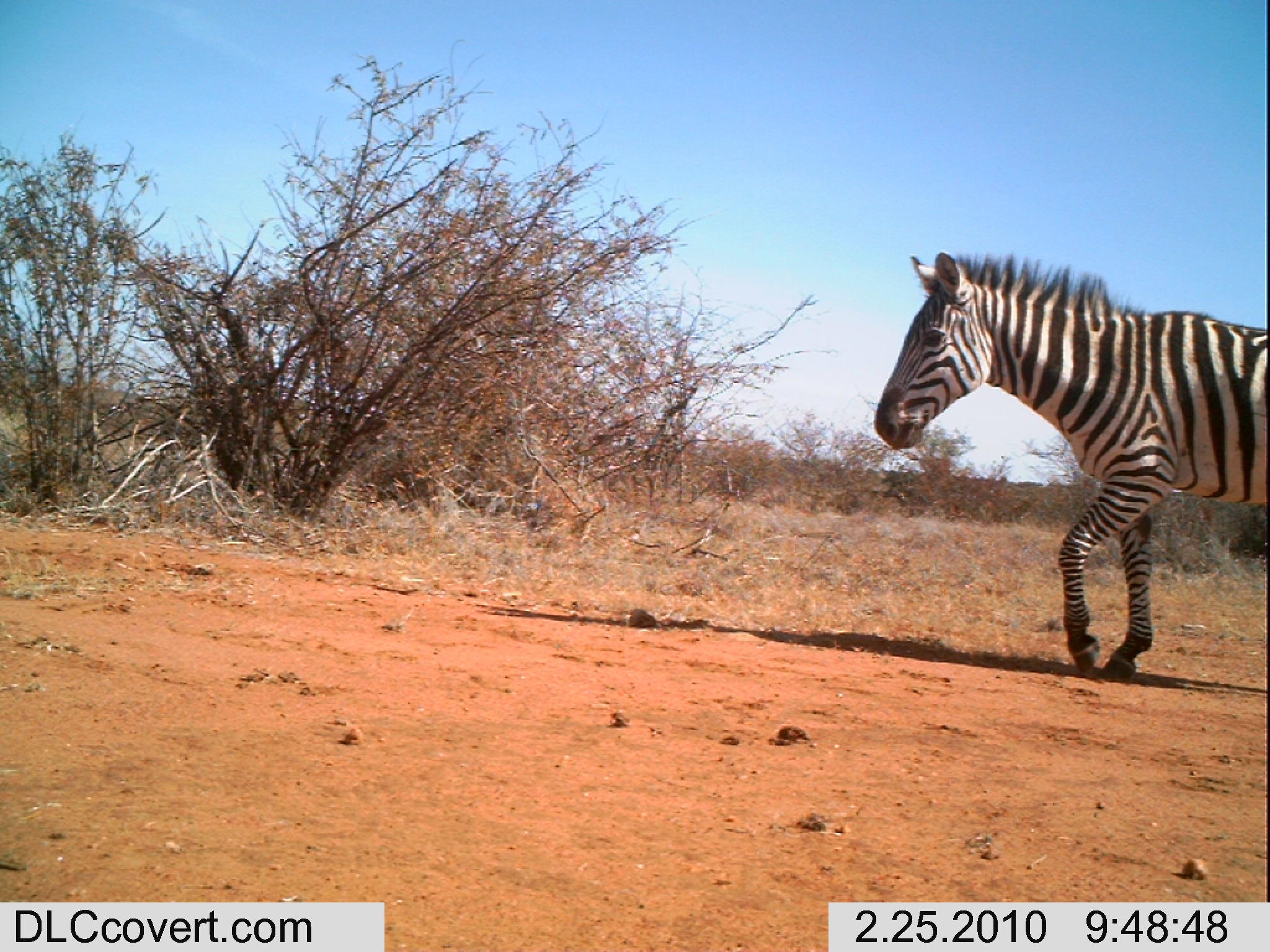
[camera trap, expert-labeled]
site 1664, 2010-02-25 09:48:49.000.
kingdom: Animalia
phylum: Chordata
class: Mammalia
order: Perissodactyla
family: Equidae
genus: Equus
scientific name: Equus quagga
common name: plains zebra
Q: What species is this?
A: Equus quagga (plains zebra).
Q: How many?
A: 1.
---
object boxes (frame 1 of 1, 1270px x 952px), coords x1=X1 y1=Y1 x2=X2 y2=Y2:
equus quagga: x1=875 y1=246 x2=1270 y2=683